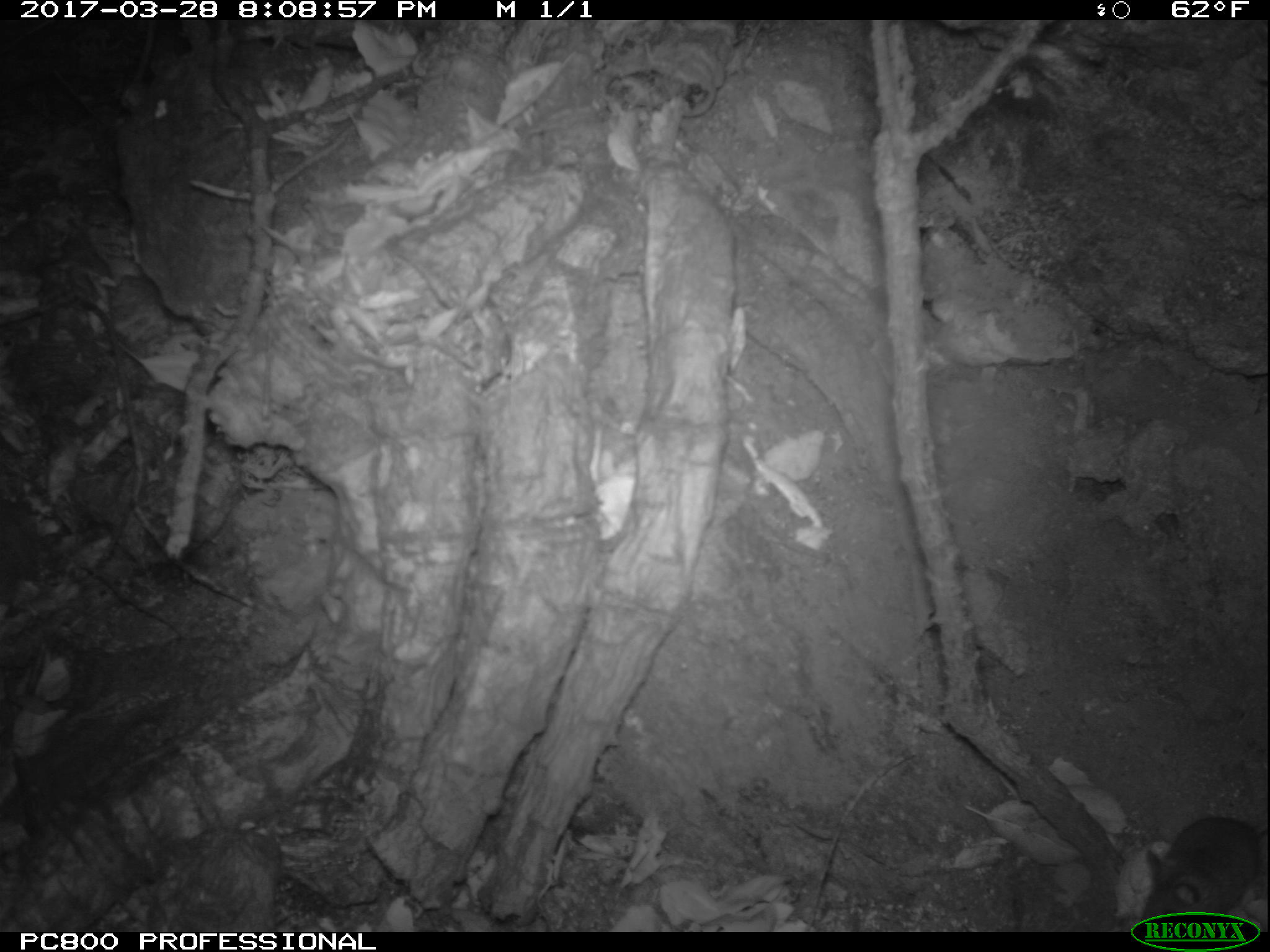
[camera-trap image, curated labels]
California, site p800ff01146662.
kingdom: Animalia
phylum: Chordata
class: Mammalia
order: Rodentia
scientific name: Rodentia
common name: rodent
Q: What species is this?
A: Rodent (Rodentia).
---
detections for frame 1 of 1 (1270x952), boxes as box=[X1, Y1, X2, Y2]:
rodent: box=[1135, 816, 1269, 930]